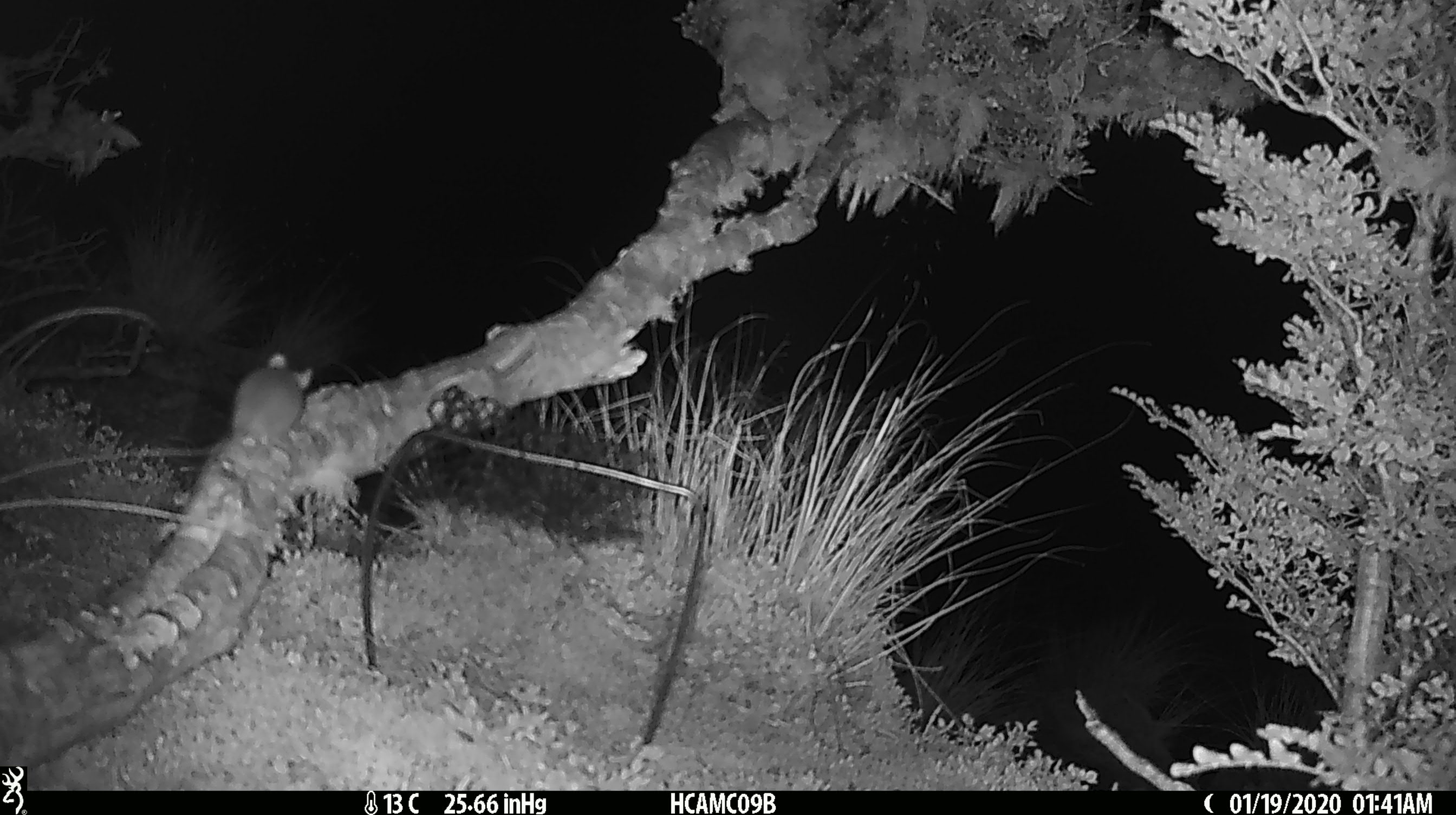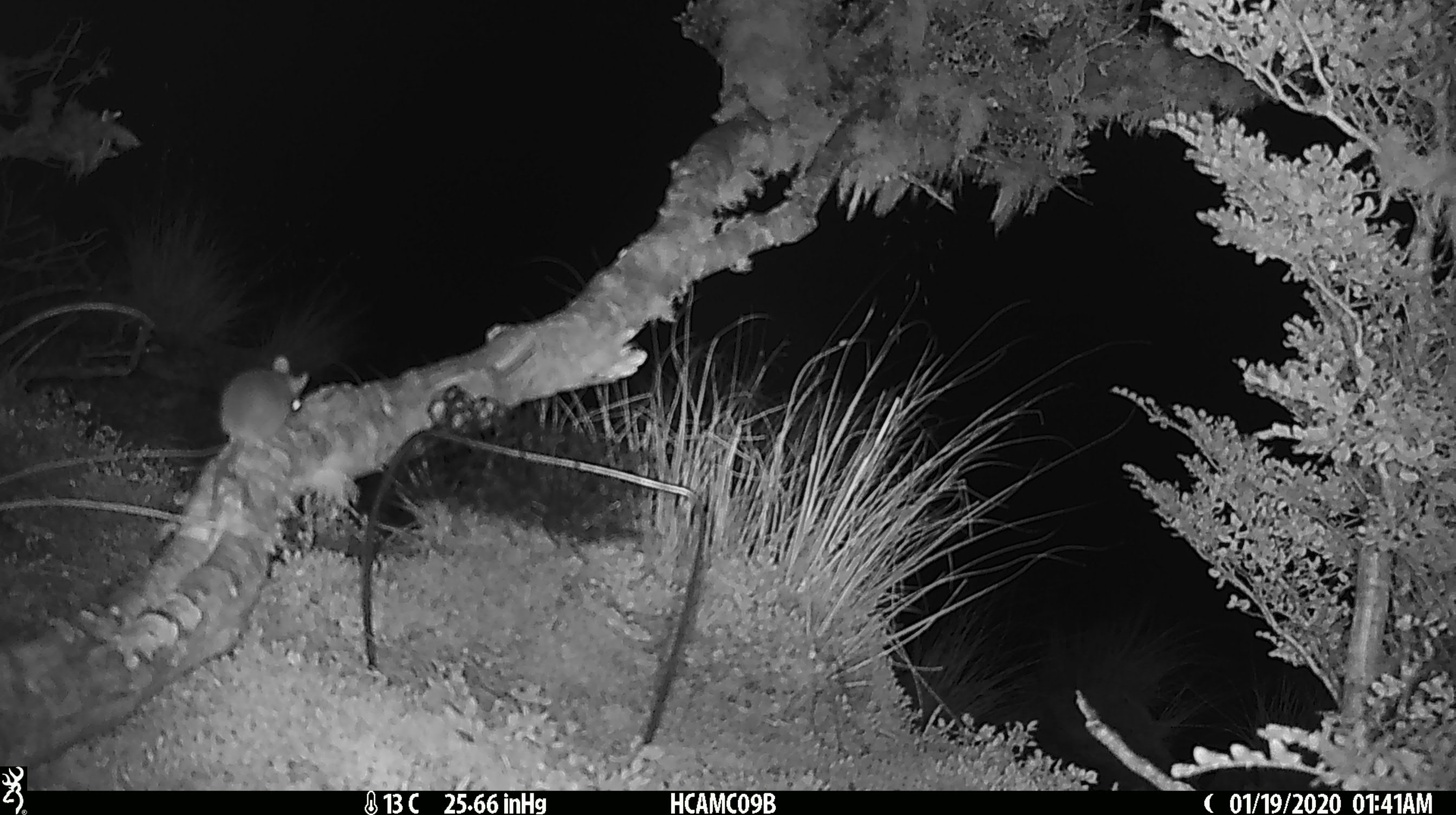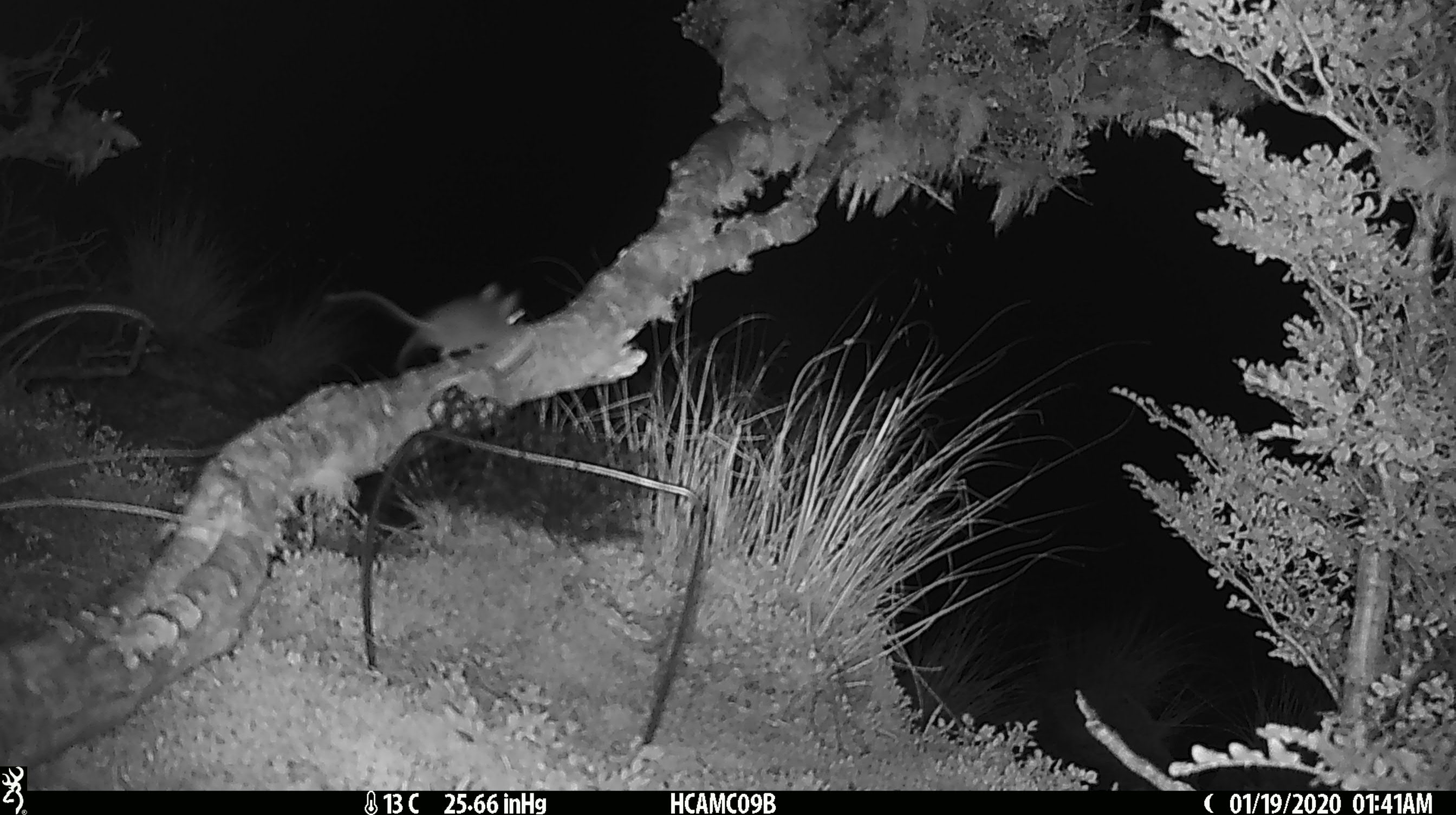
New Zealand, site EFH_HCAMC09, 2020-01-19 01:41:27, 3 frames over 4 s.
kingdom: Animalia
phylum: Chordata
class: Mammalia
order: Rodentia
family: Muridae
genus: Mus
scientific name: Mus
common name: mouse